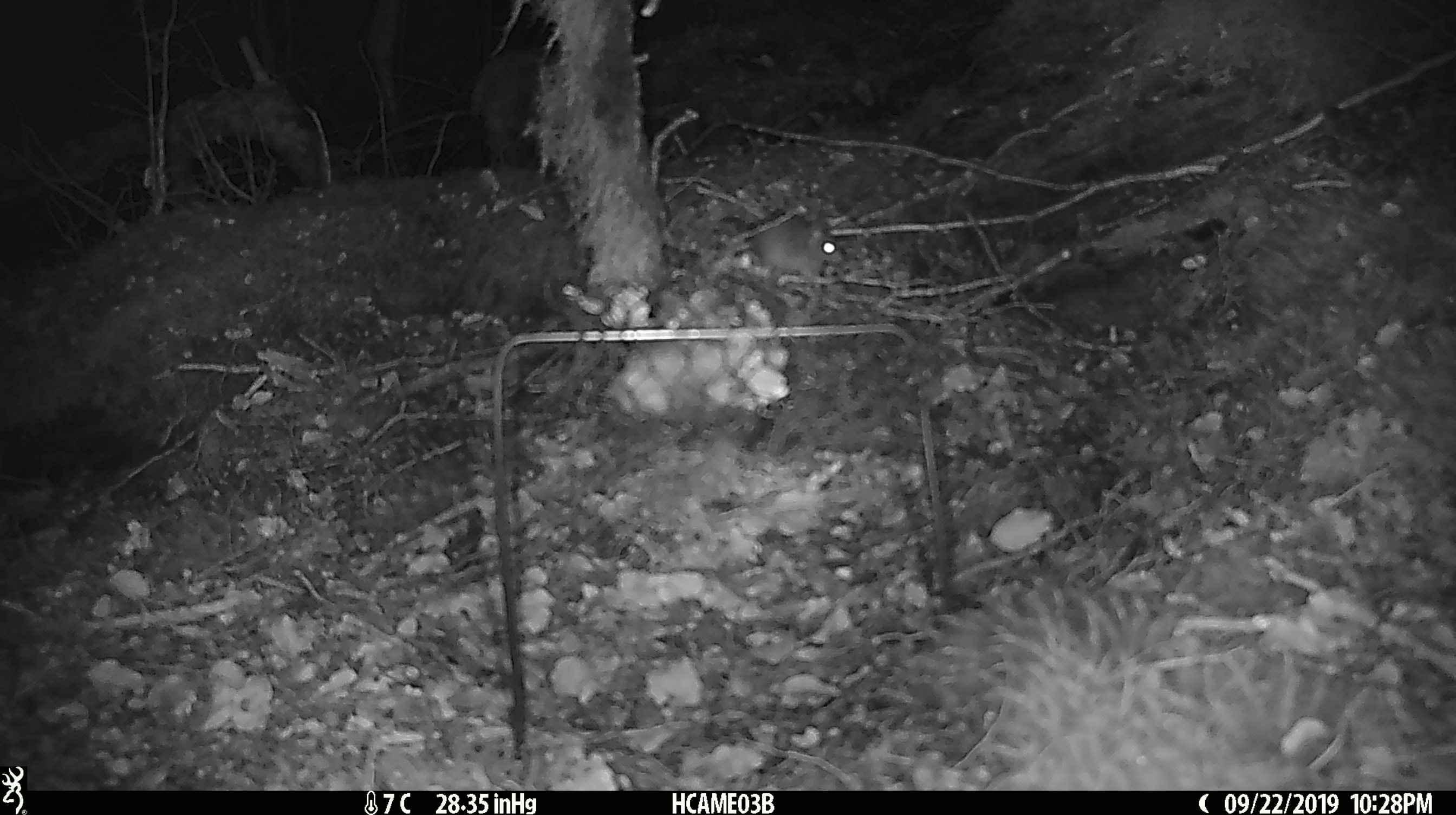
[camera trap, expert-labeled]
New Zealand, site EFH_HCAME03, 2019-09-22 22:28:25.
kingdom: Animalia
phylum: Chordata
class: Mammalia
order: Rodentia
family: Muridae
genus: Mus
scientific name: Mus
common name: mouse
Mouse (Mus).